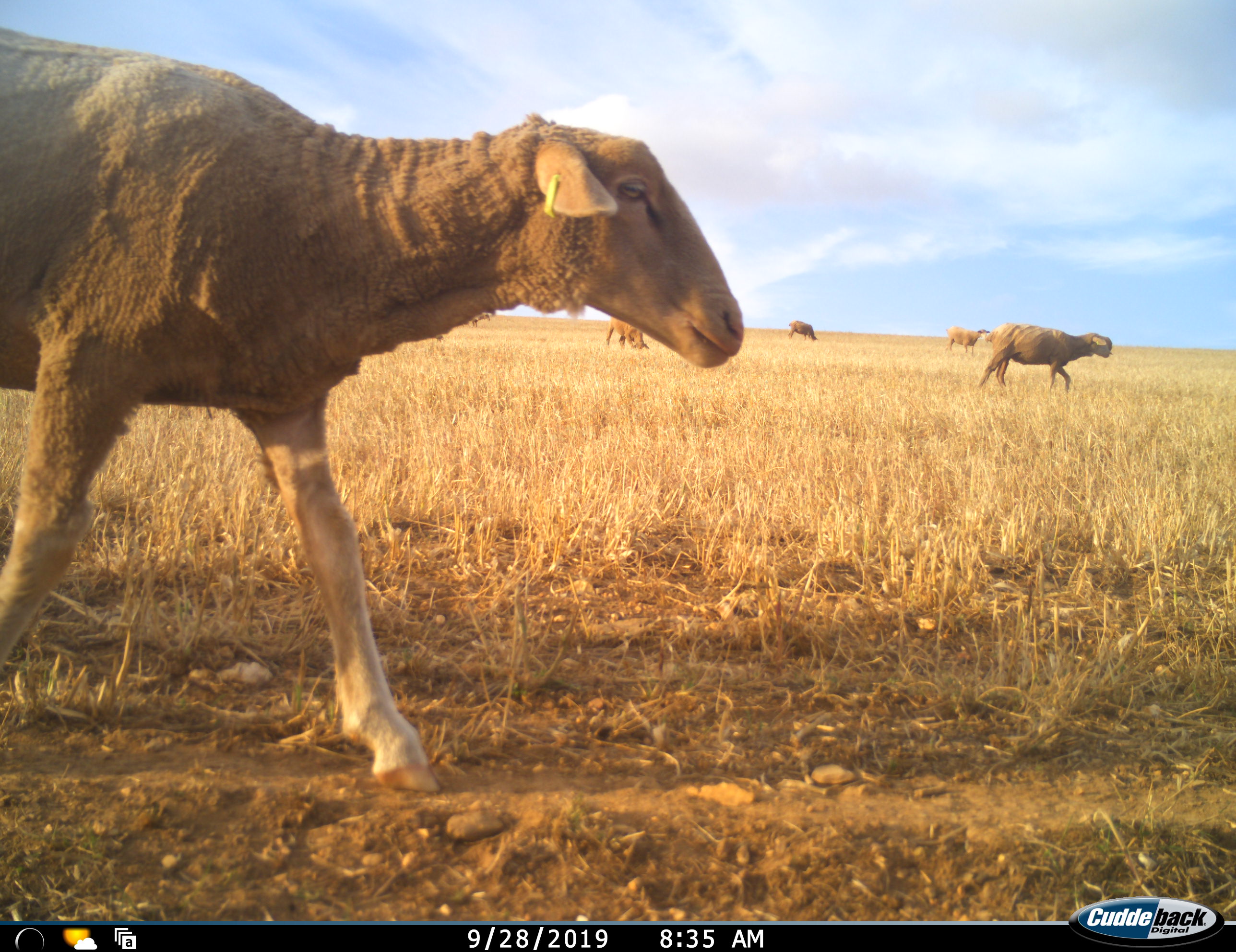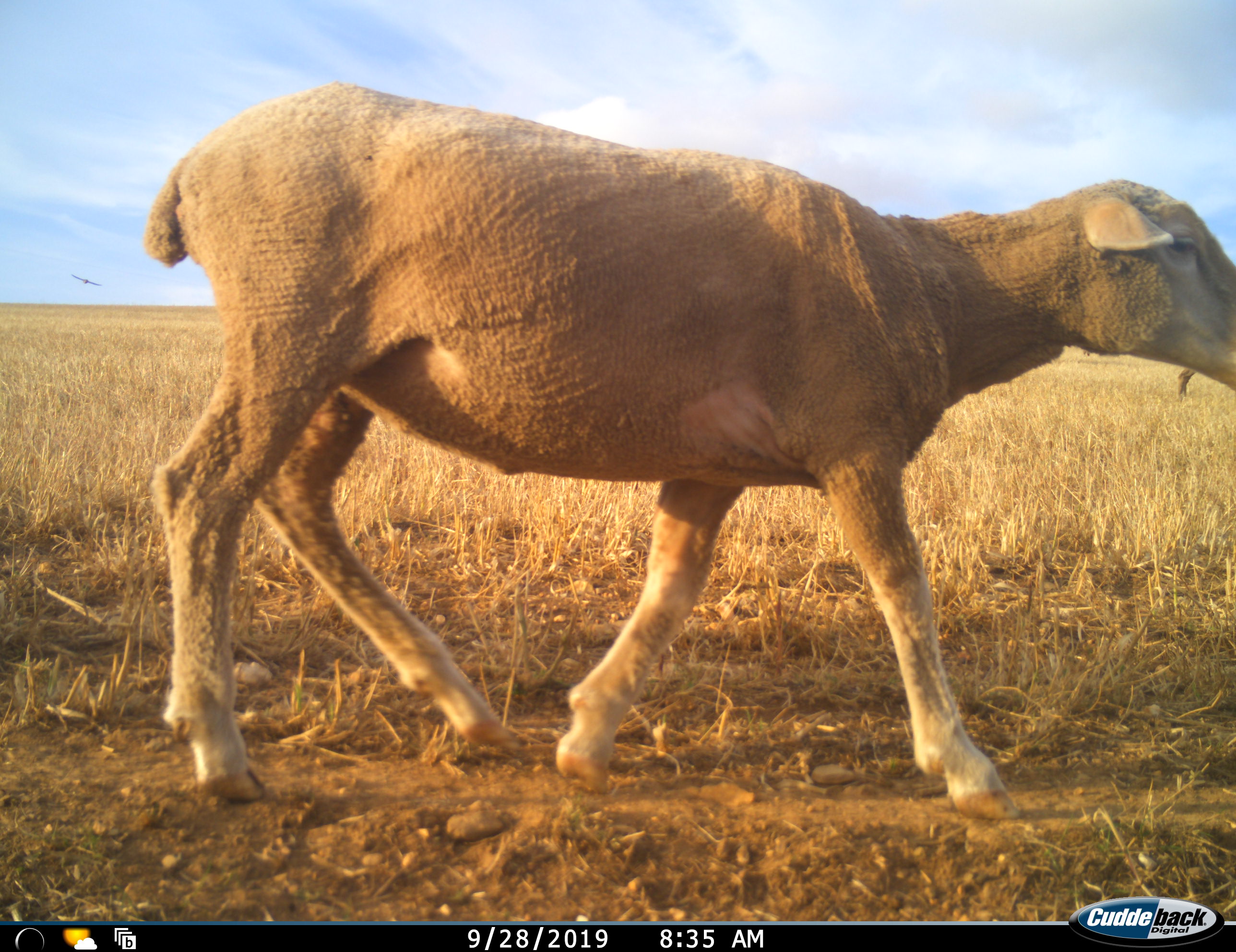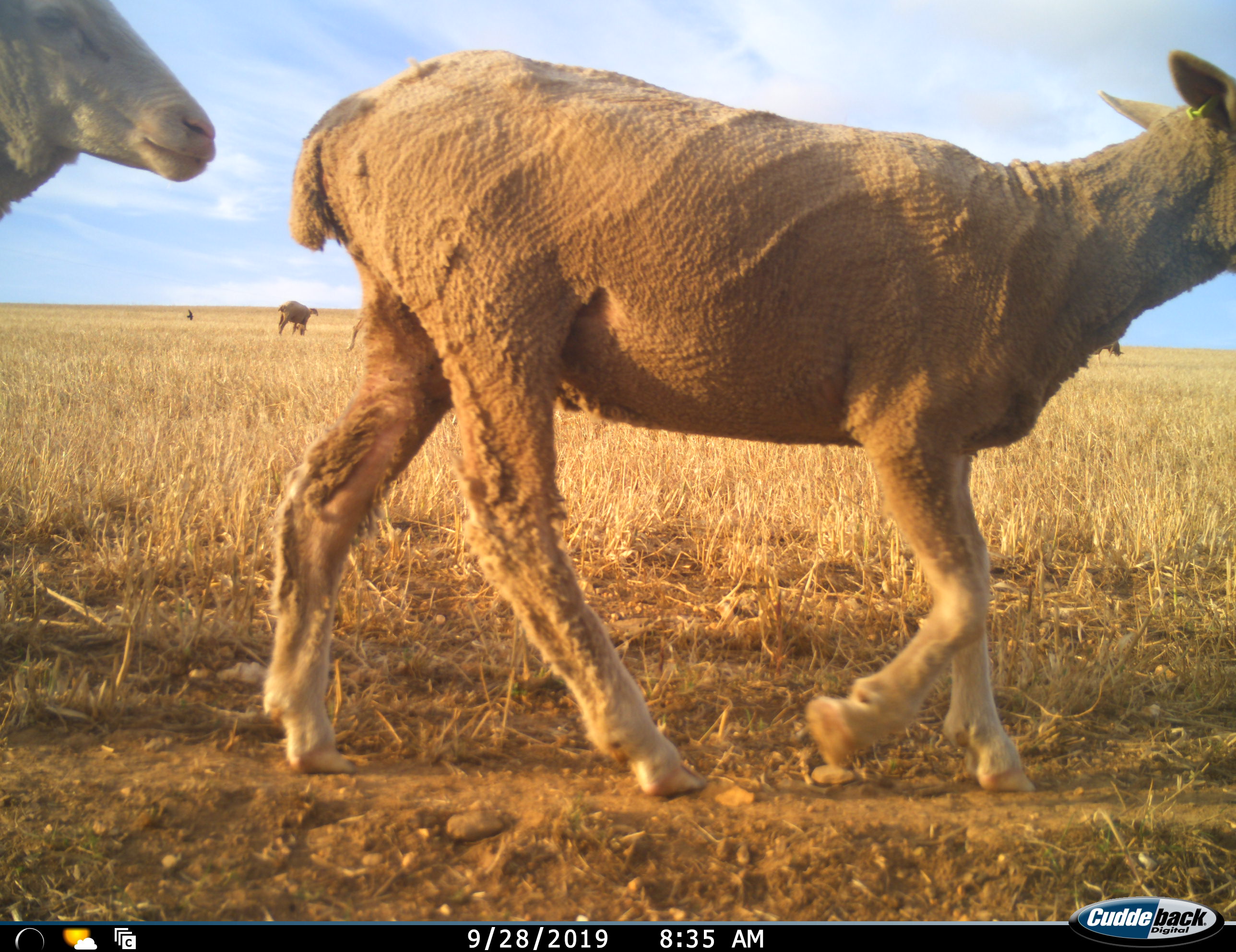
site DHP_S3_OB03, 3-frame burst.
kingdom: Animalia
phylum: Chordata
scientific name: Vertebrata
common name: domestic animal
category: domesticanimal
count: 10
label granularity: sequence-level